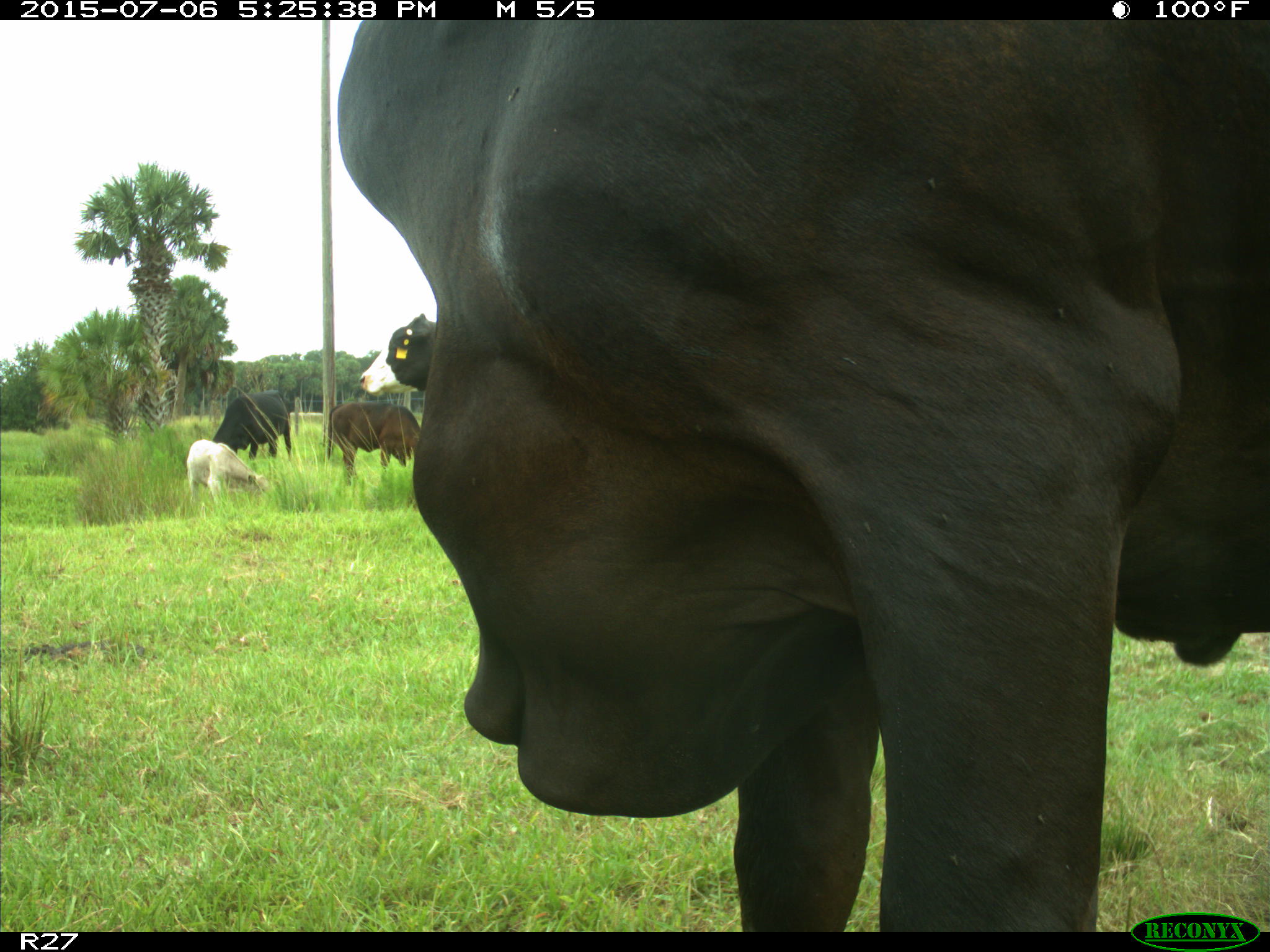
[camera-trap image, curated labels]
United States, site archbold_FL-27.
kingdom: Animalia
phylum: Chordata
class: Mammalia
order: Artiodactyla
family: Bovidae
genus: Bos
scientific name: Bos taurus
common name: domestic cow